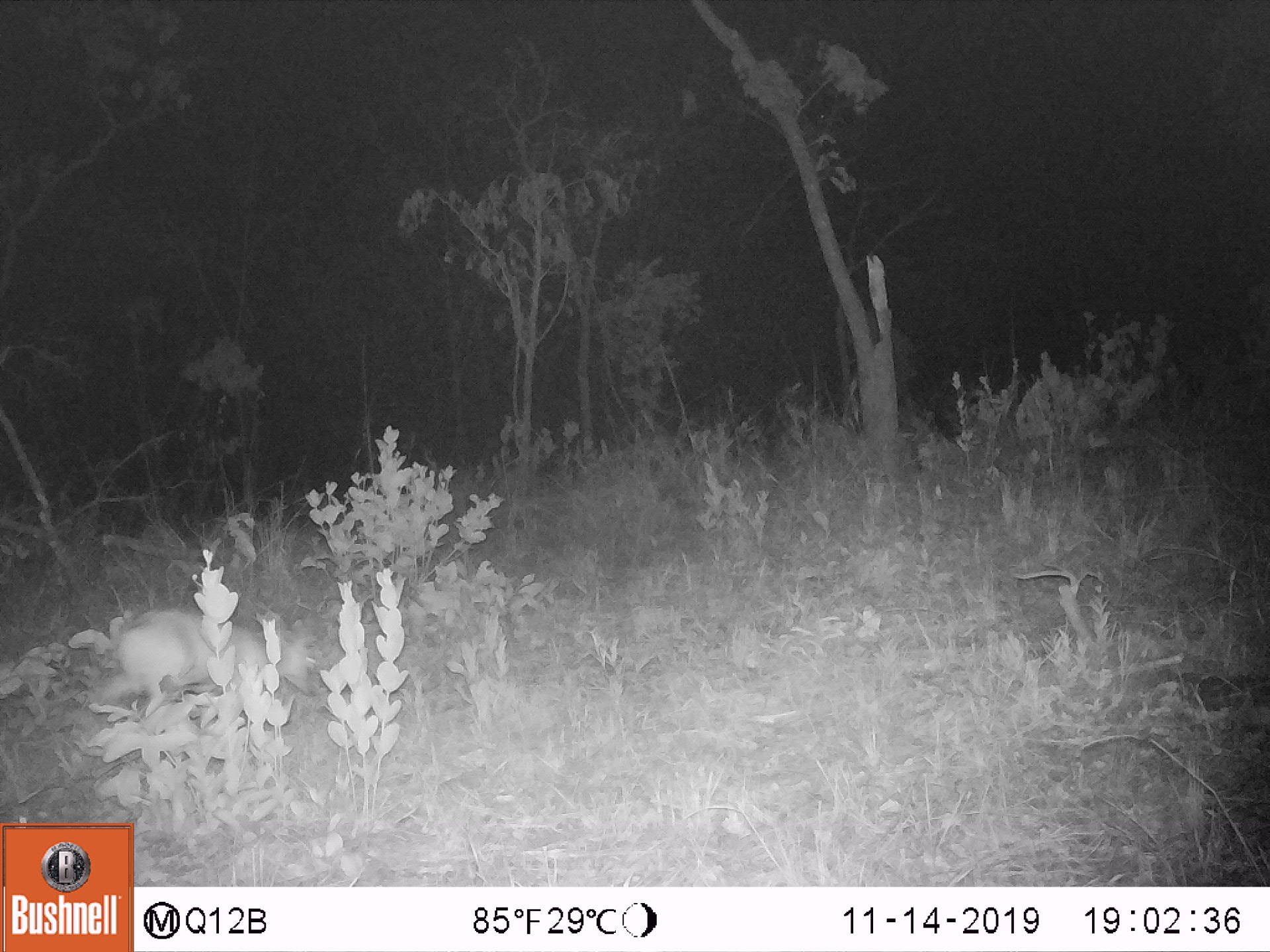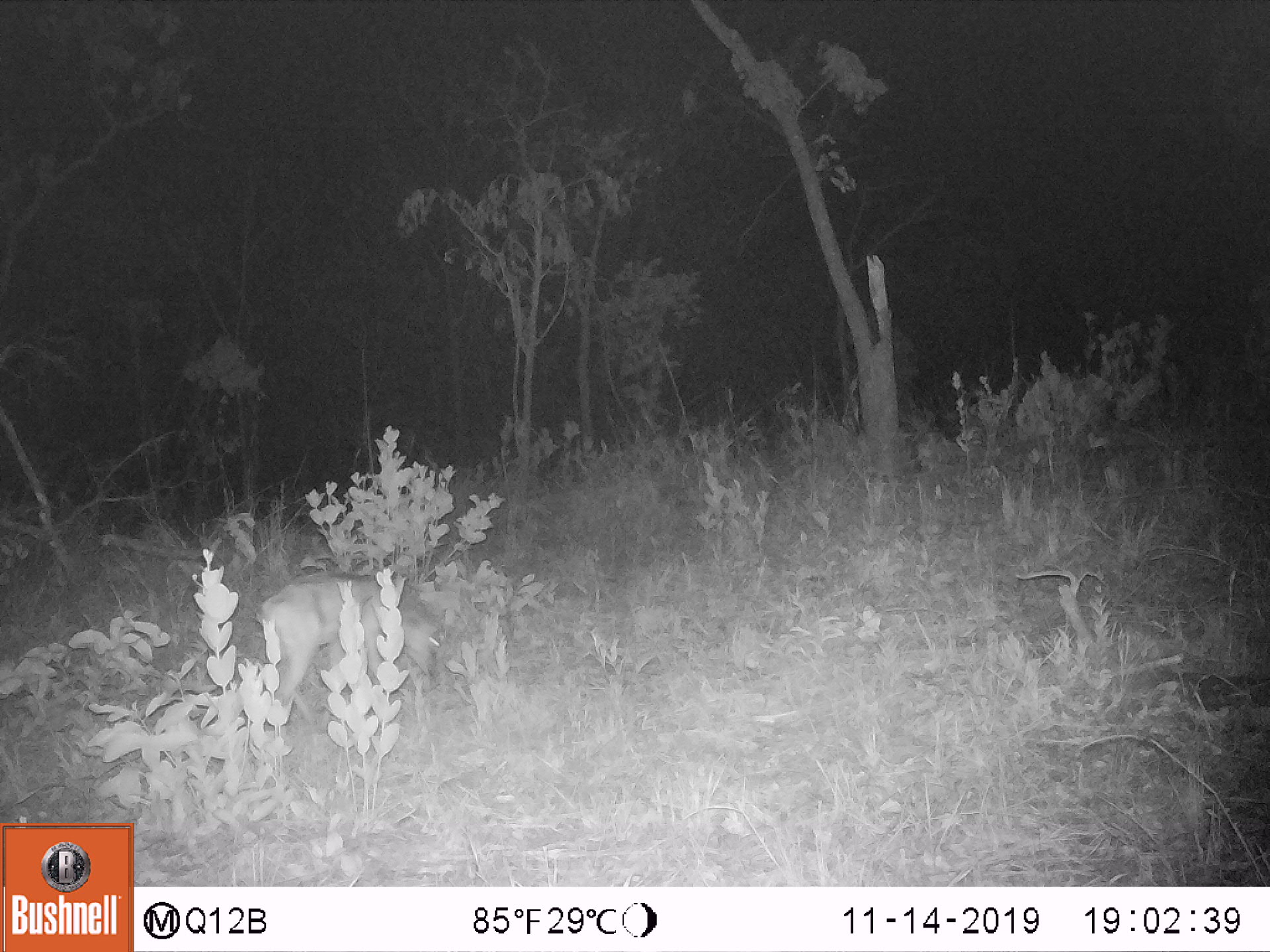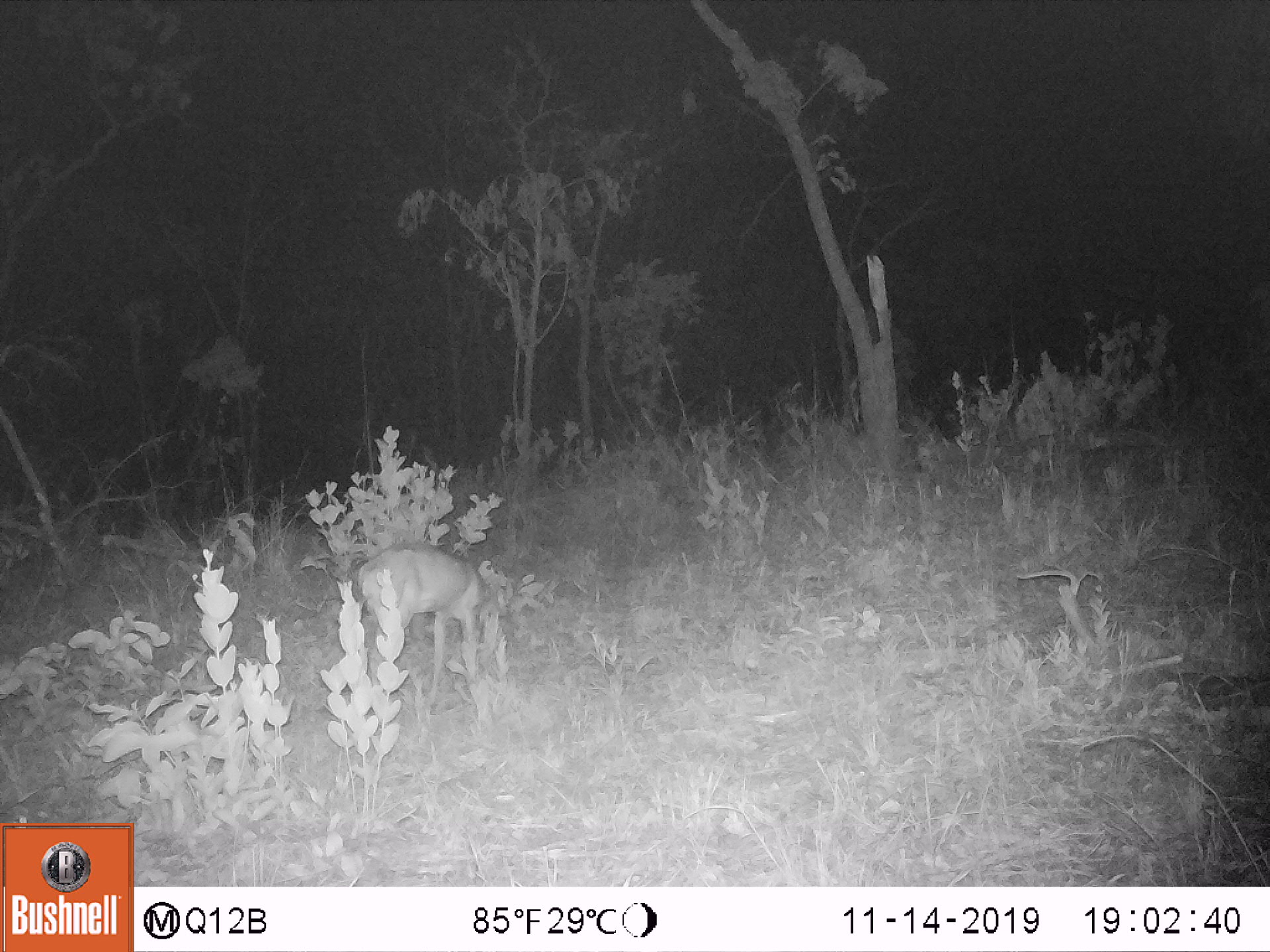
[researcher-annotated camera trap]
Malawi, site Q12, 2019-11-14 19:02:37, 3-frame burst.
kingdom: Animalia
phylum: Chordata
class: Mammalia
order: Artiodactyla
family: Bovidae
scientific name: Antilopinae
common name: small antelope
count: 1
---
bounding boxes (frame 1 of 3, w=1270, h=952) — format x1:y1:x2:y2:
small antelope: 91:597:328:767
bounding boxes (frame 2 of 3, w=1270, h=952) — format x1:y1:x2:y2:
small antelope: 247:556:466:753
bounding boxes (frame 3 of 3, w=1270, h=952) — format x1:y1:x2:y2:
small antelope: 324:538:529:736